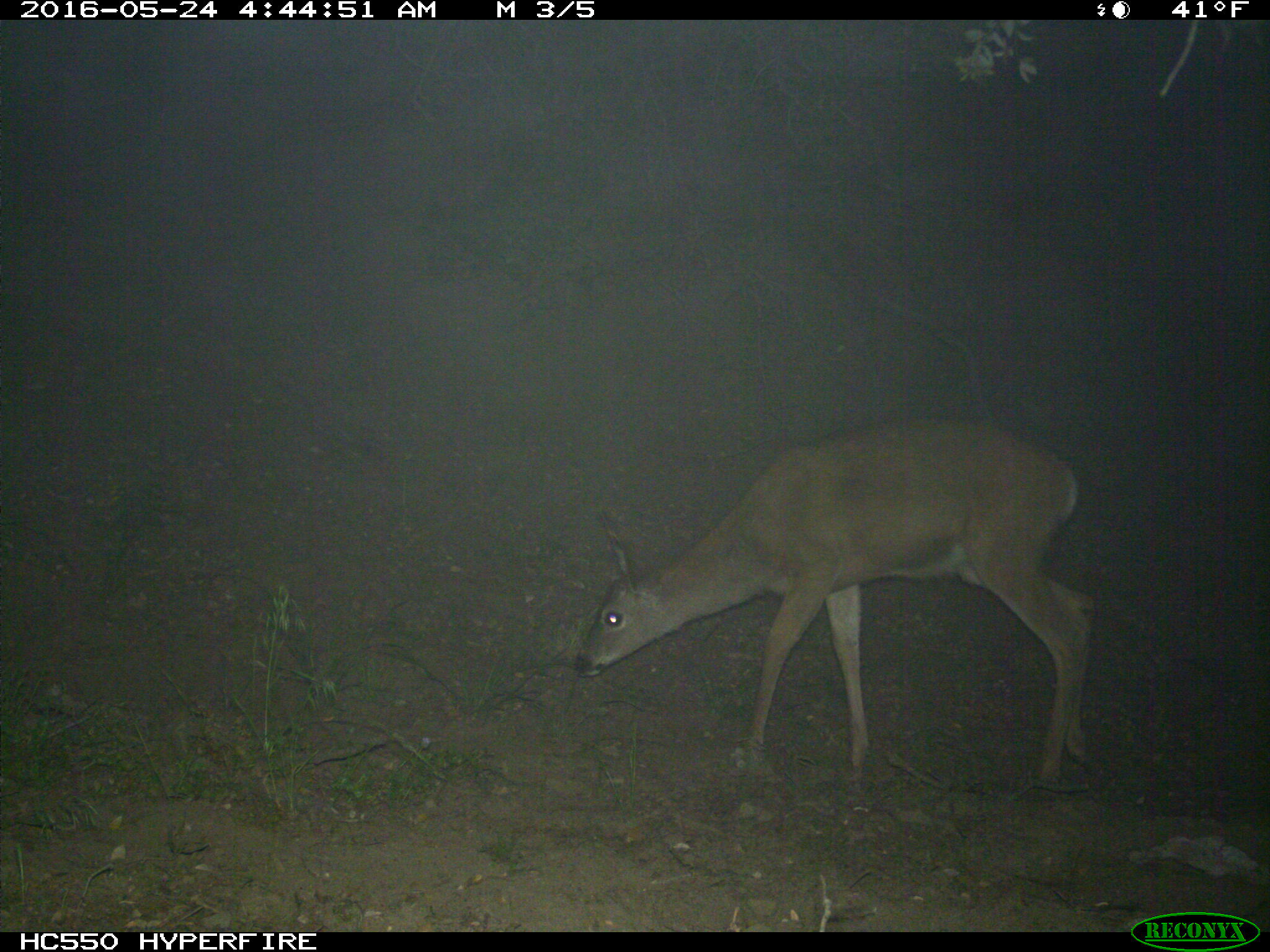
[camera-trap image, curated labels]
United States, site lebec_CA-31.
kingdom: Animalia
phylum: Chordata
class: Mammalia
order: Artiodactyla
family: Cervidae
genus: Odocoileus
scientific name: Odocoileus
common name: deer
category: unidentified deer